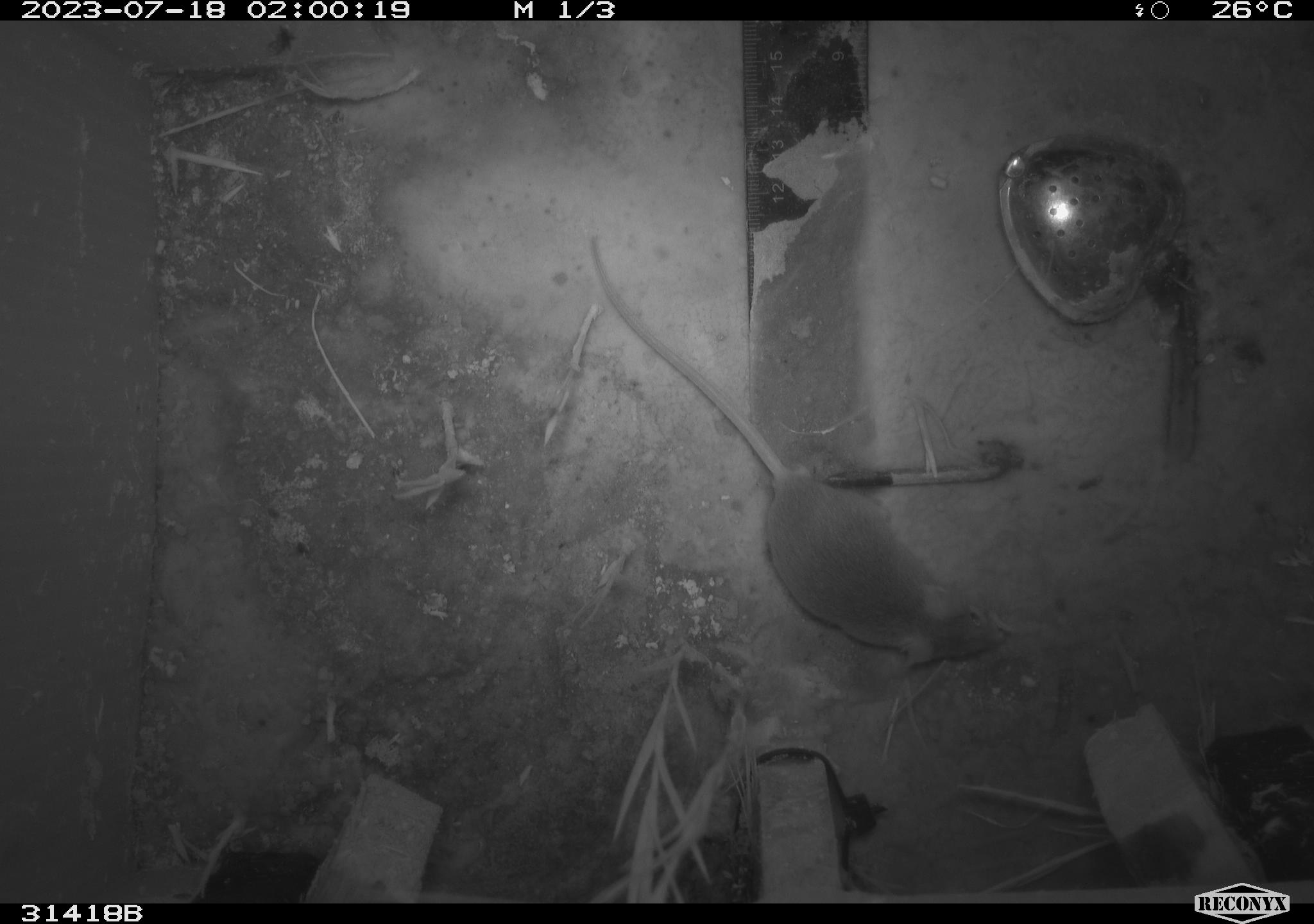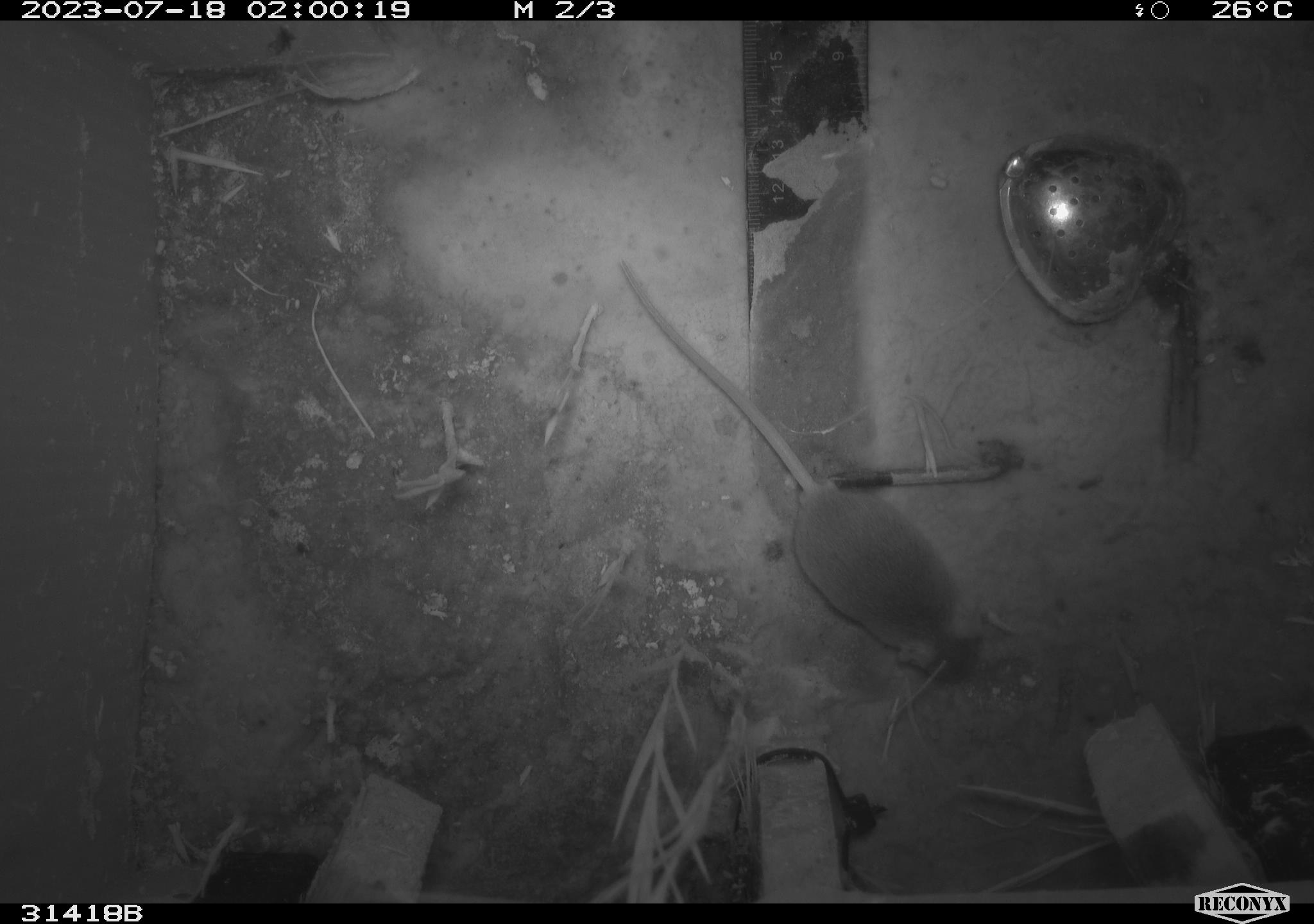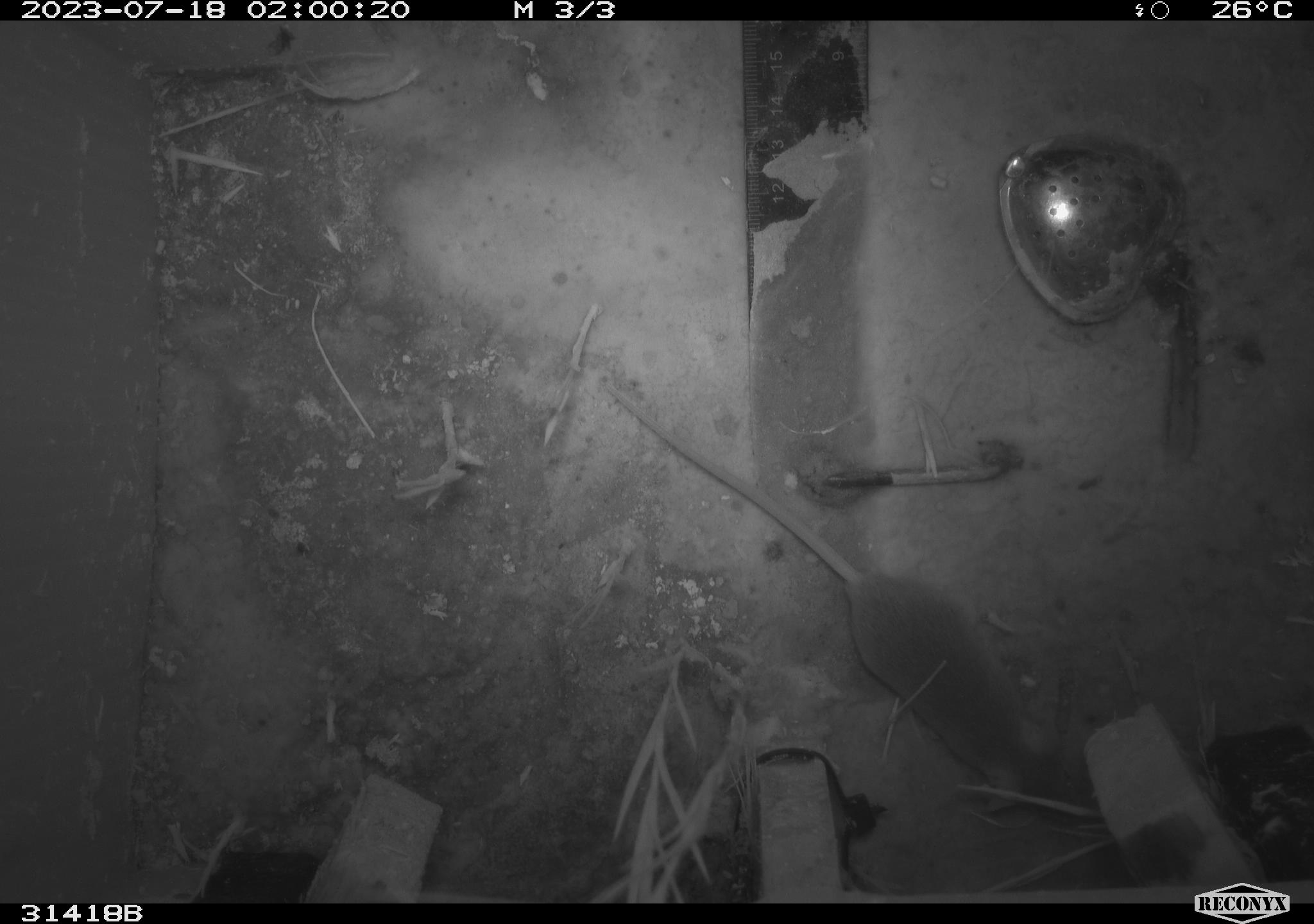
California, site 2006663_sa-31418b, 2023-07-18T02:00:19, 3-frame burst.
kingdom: Animalia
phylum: Chordata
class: Mammalia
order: Rodentia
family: Cricetidae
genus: Peromyscus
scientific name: Peromyscus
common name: deer mice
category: peromyscus species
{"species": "peromyscus species (deer mice) (Peromyscus)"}